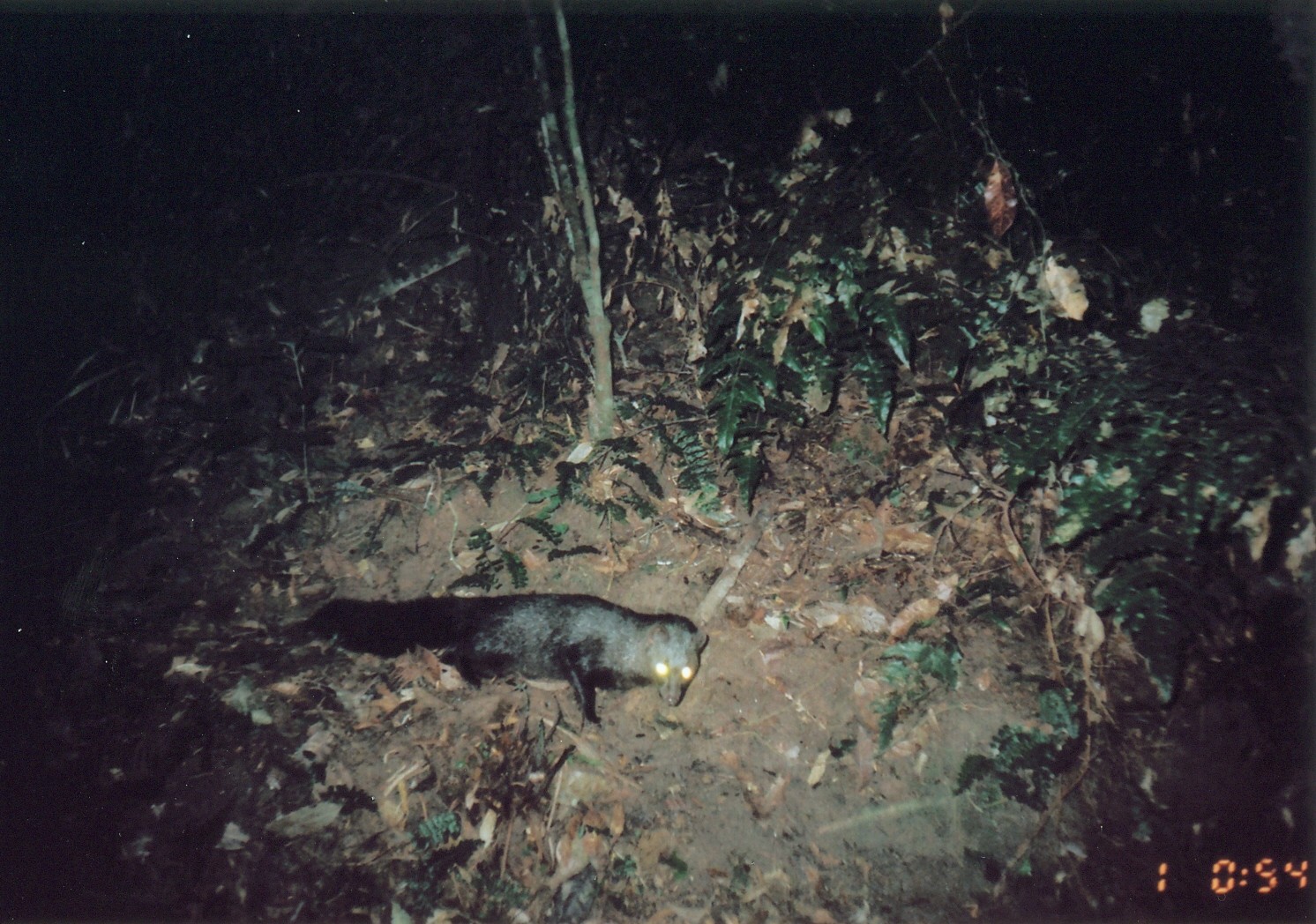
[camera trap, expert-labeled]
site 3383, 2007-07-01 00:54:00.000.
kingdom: Animalia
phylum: Chordata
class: Mammalia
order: Carnivora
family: Herpestidae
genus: Bdeogale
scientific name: Bdeogale crassicauda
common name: bushy-tailed mongoose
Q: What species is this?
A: Bdeogale crassicauda (bushy-tailed mongoose).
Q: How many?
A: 1.